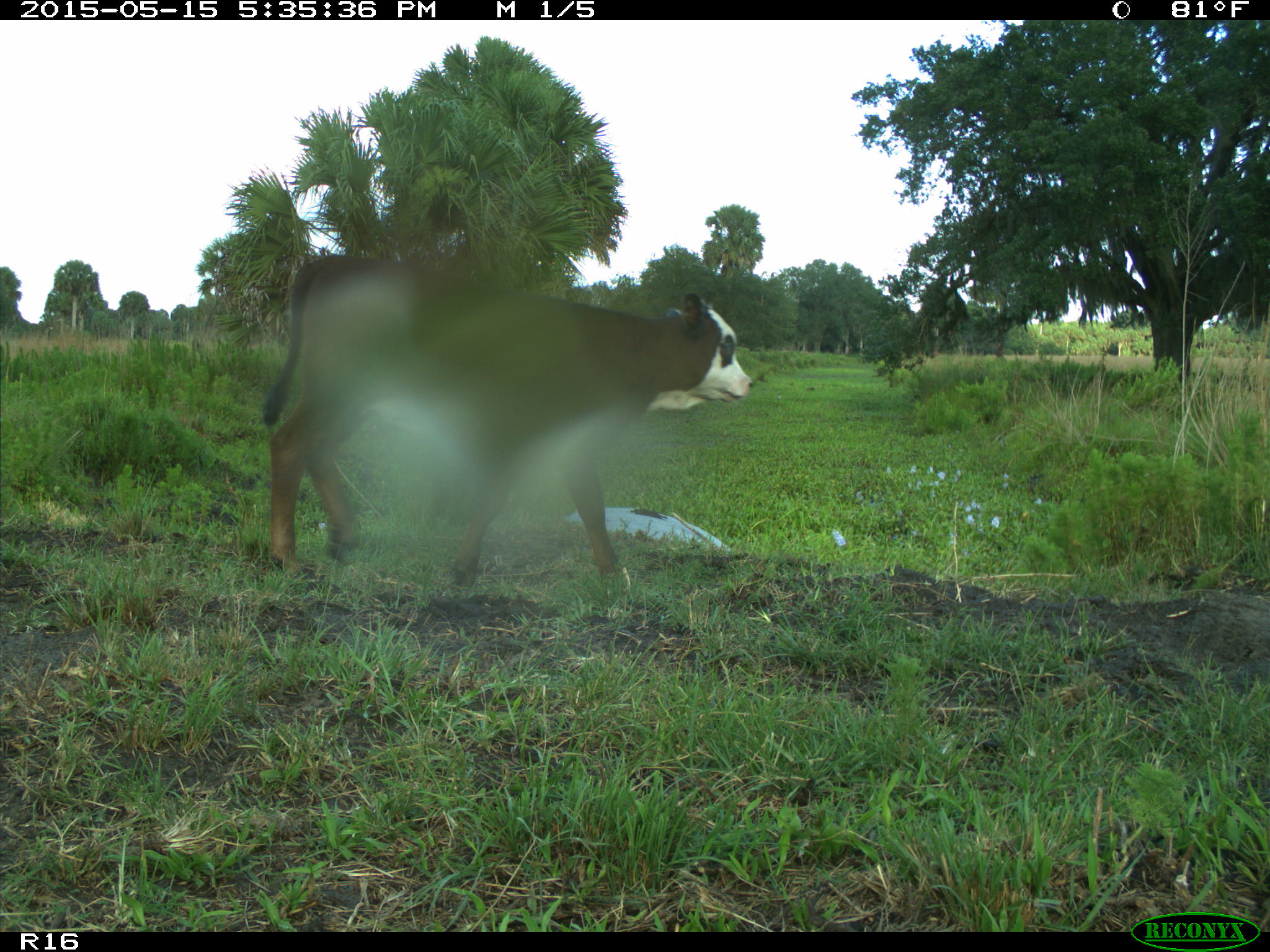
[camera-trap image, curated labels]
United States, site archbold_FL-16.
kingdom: Animalia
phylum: Chordata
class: Mammalia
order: Artiodactyla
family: Bovidae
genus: Bos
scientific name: Bos taurus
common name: domestic cow